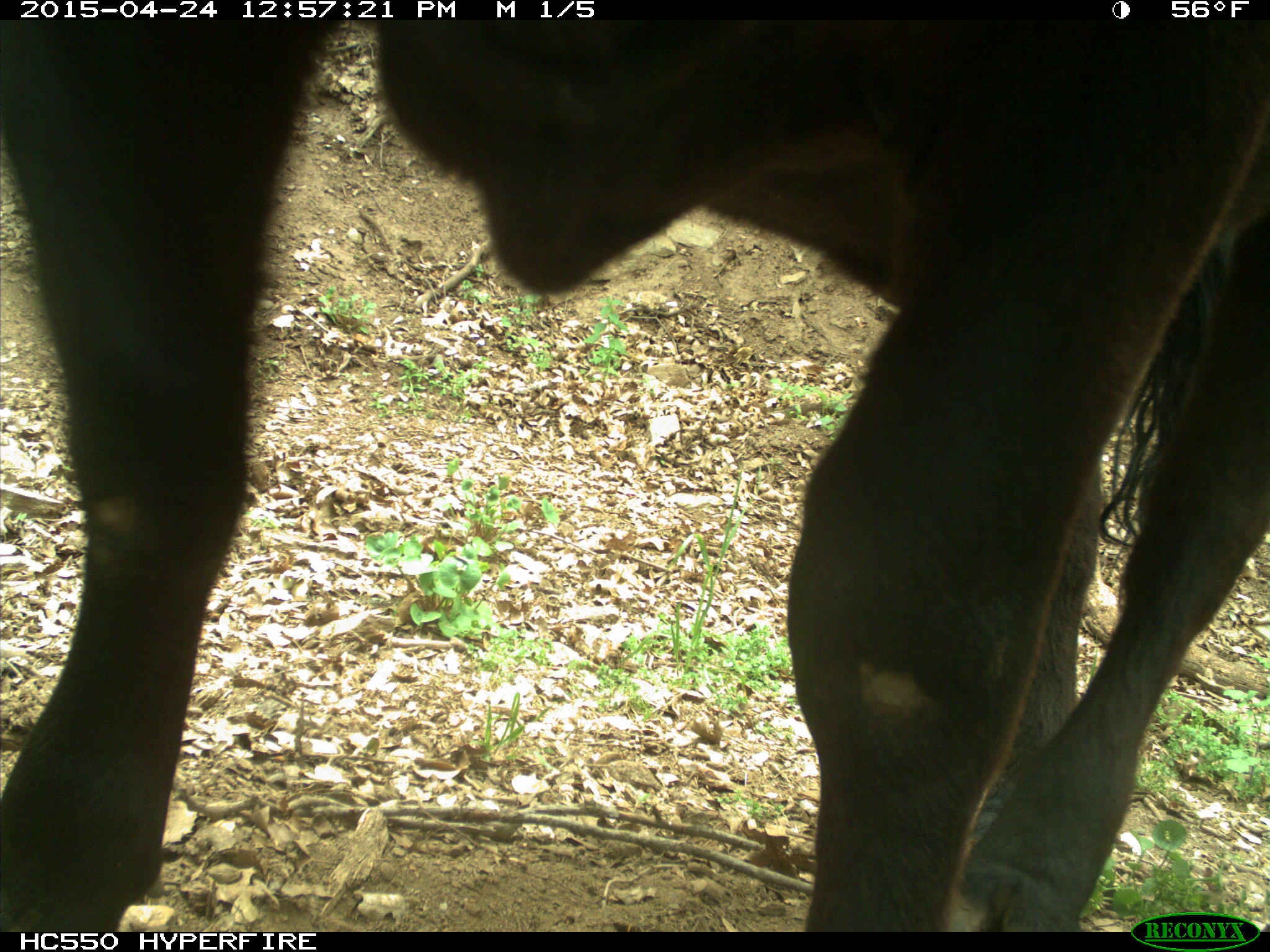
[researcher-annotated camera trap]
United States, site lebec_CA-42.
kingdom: Animalia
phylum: Chordata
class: Mammalia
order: Artiodactyla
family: Bovidae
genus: Bos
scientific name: Bos taurus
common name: domestic cow